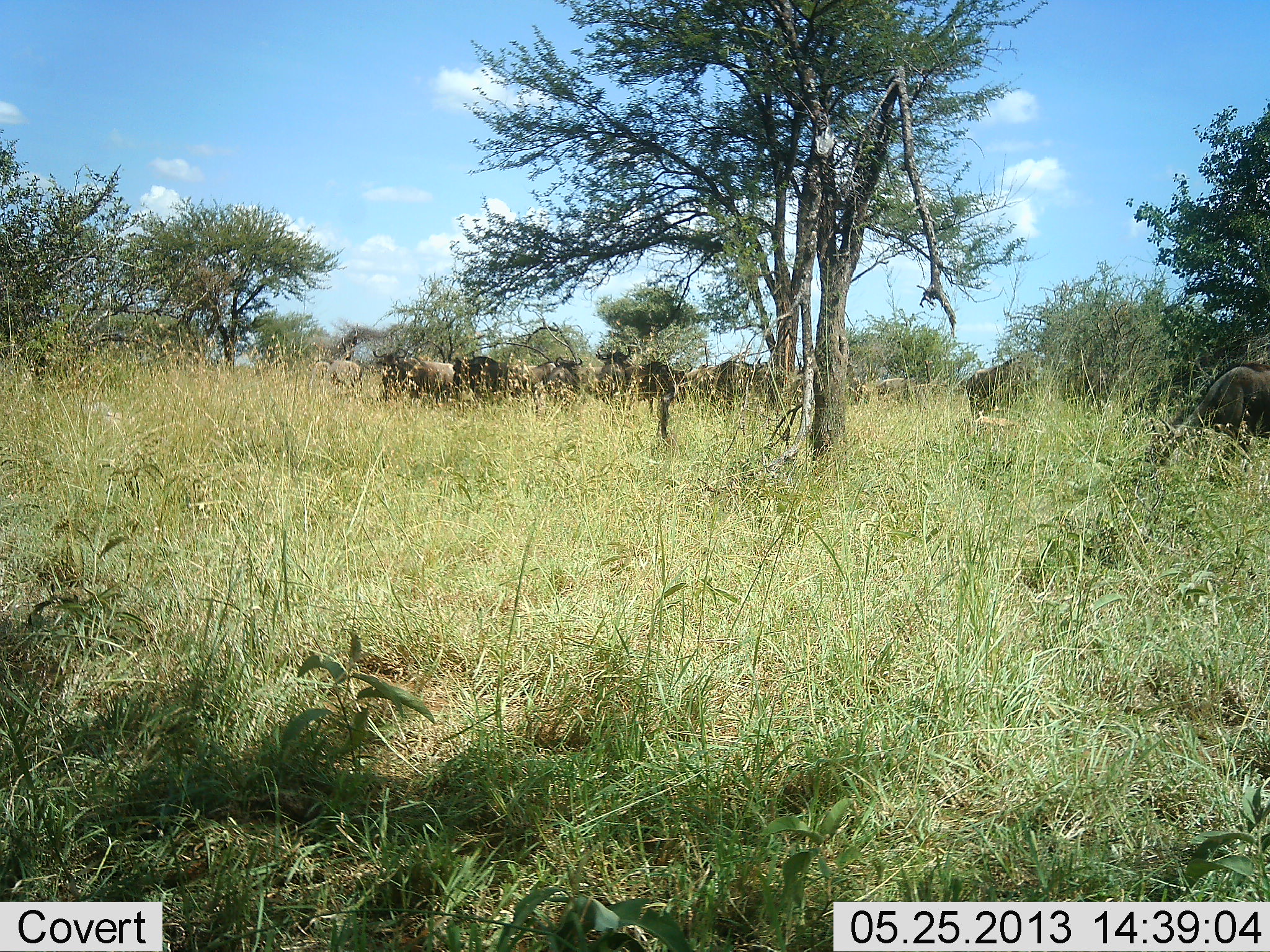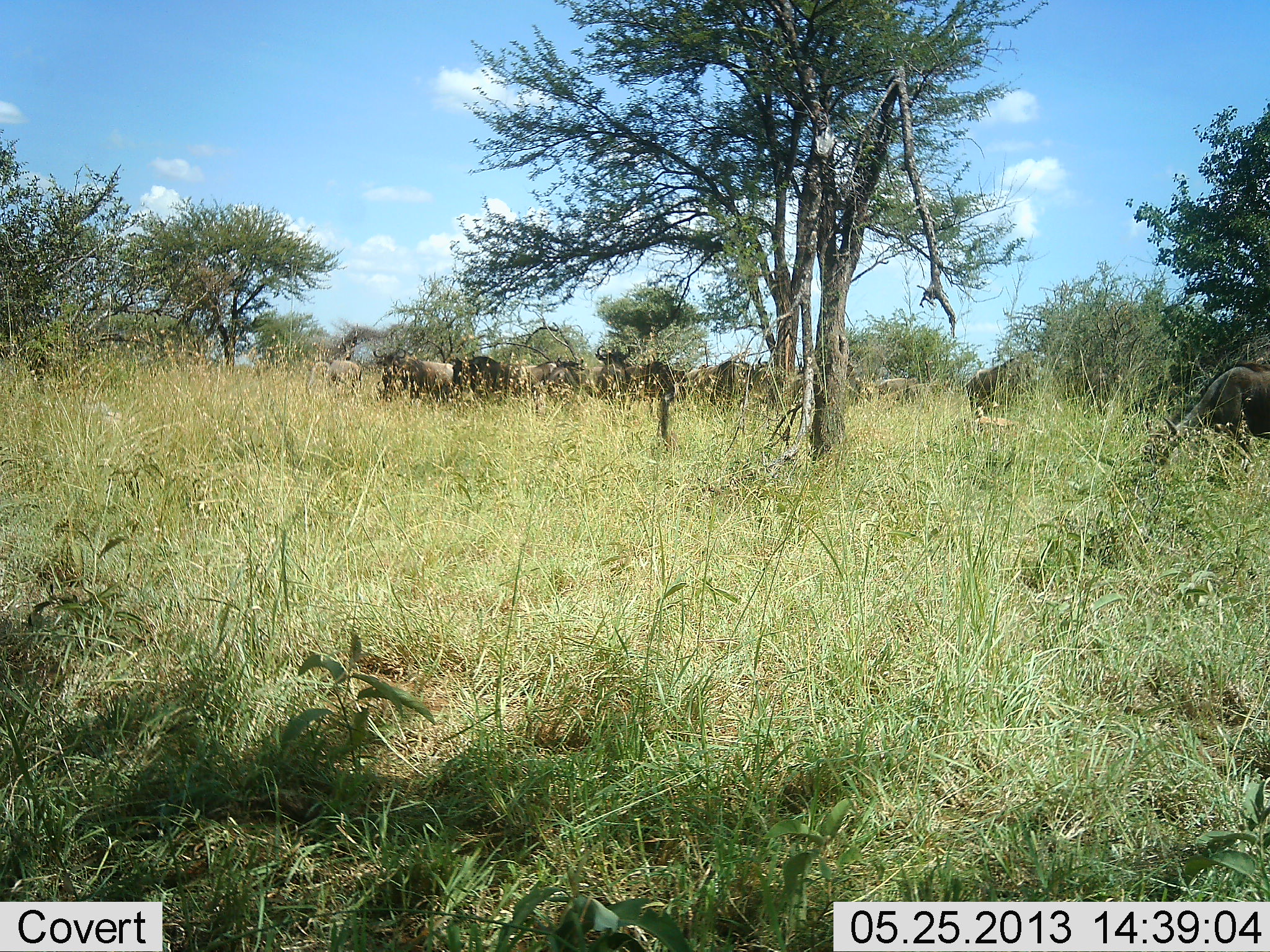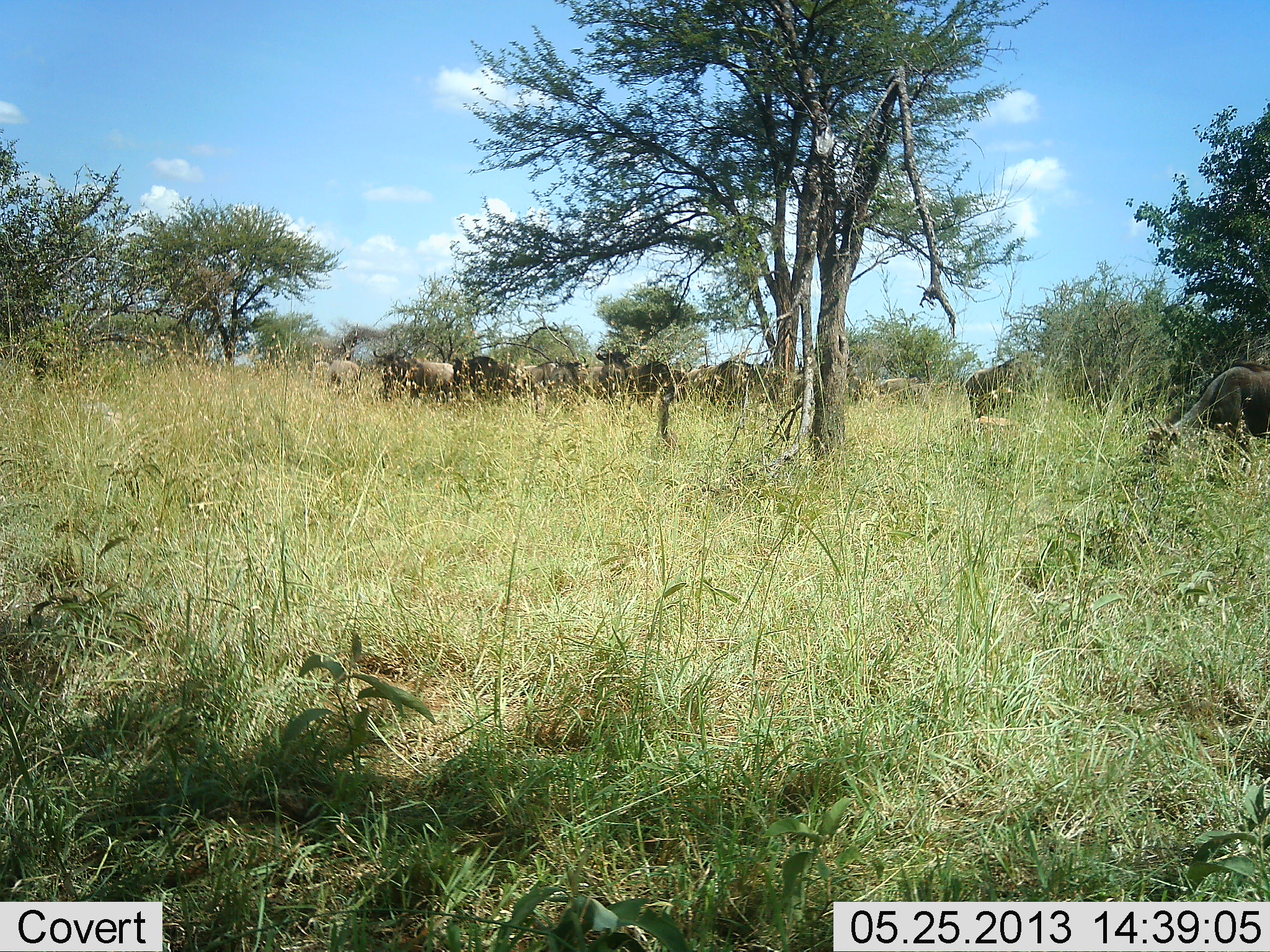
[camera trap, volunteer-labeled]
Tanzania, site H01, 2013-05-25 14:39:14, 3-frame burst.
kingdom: Animalia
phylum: Chordata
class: Mammalia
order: Artiodactyla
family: Bovidae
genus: Connochaetes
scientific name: Connochaetes taurinus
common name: blue wildebeest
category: wildebeest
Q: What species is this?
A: Wildebeest (blue wildebeest) (Connochaetes taurinus).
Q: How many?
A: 10.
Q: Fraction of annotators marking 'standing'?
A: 80%.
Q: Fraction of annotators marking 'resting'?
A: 10%.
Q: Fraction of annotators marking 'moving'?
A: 10%.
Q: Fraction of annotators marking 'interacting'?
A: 10%.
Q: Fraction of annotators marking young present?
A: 0%.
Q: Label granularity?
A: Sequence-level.